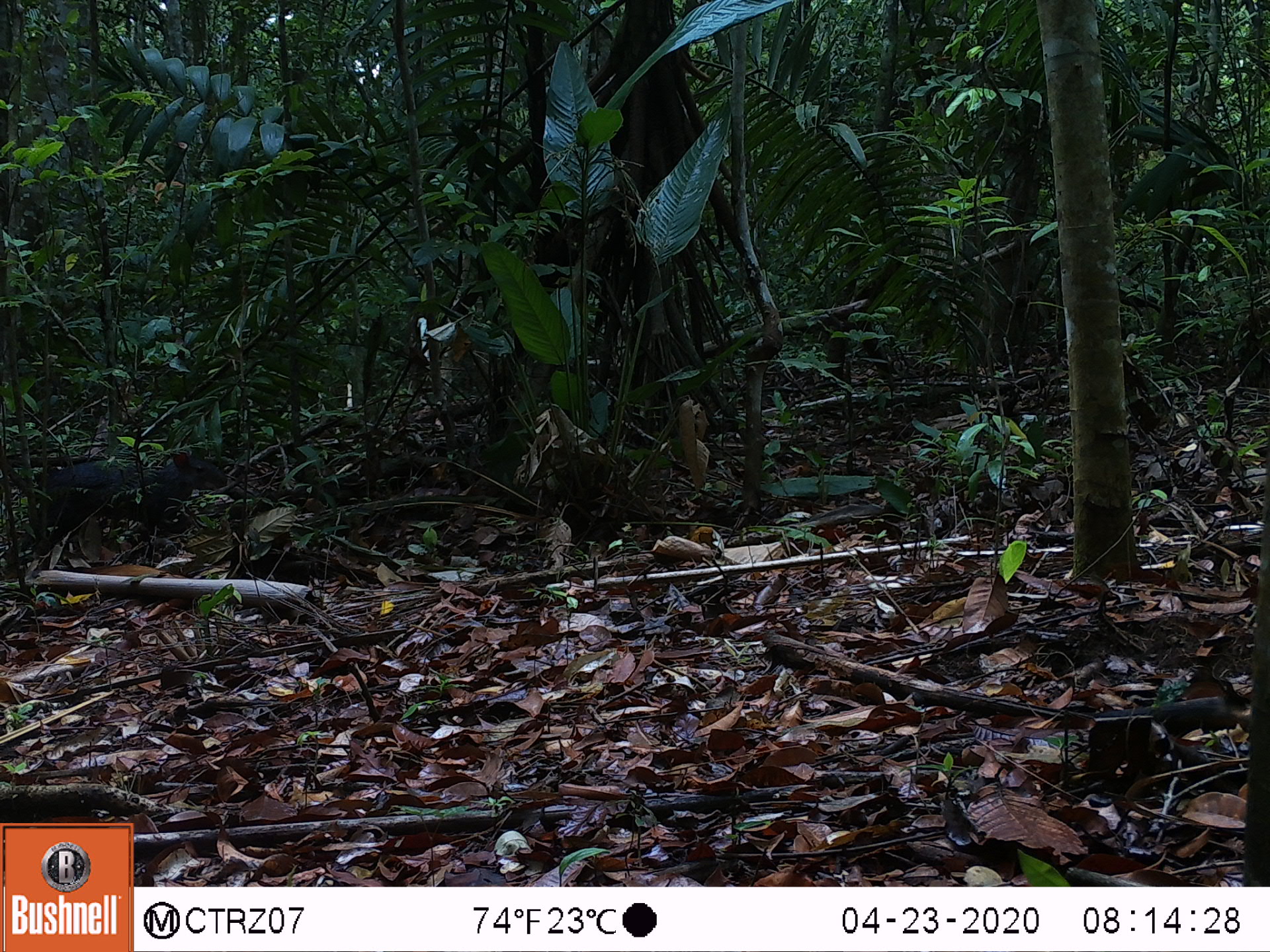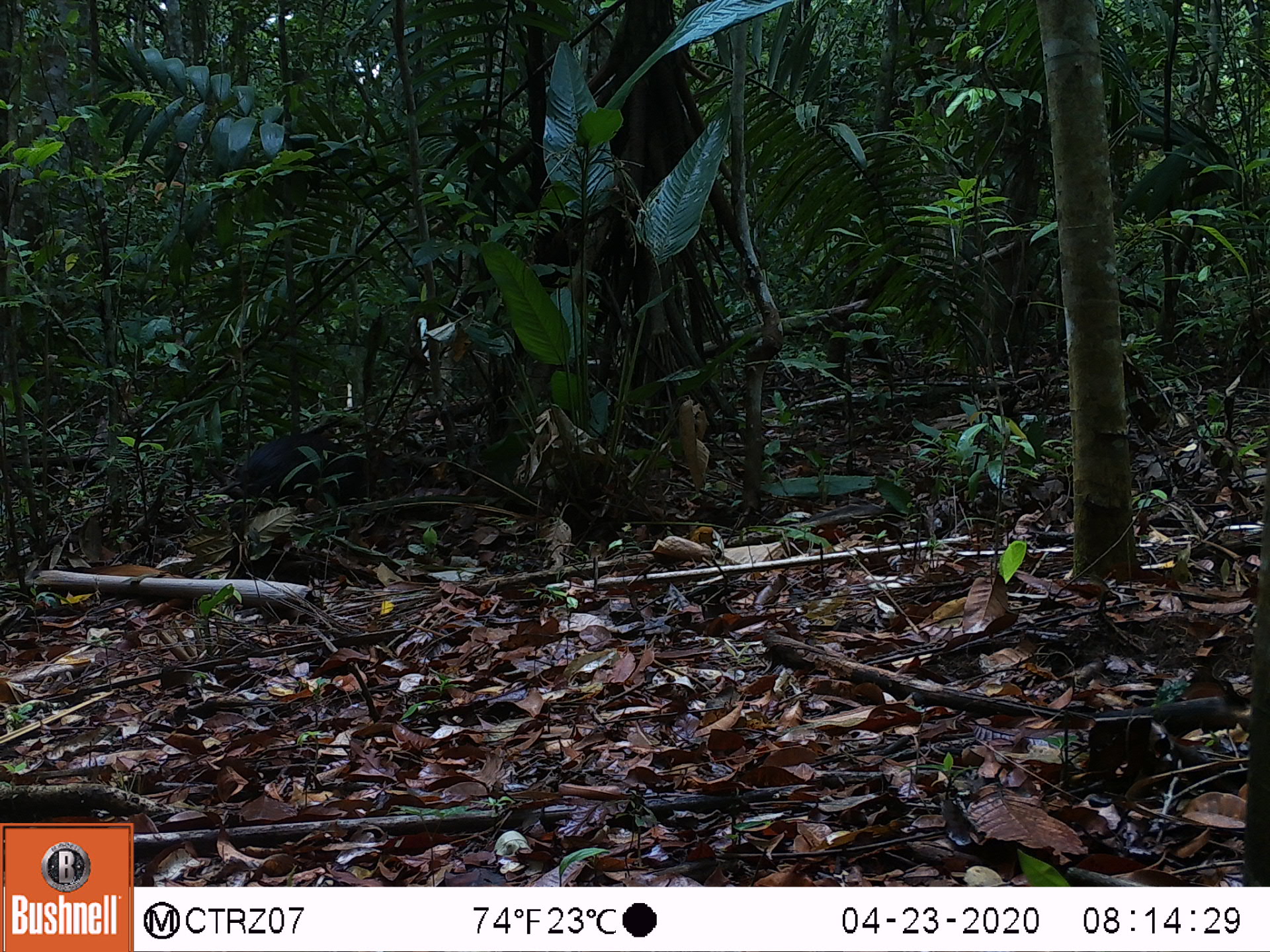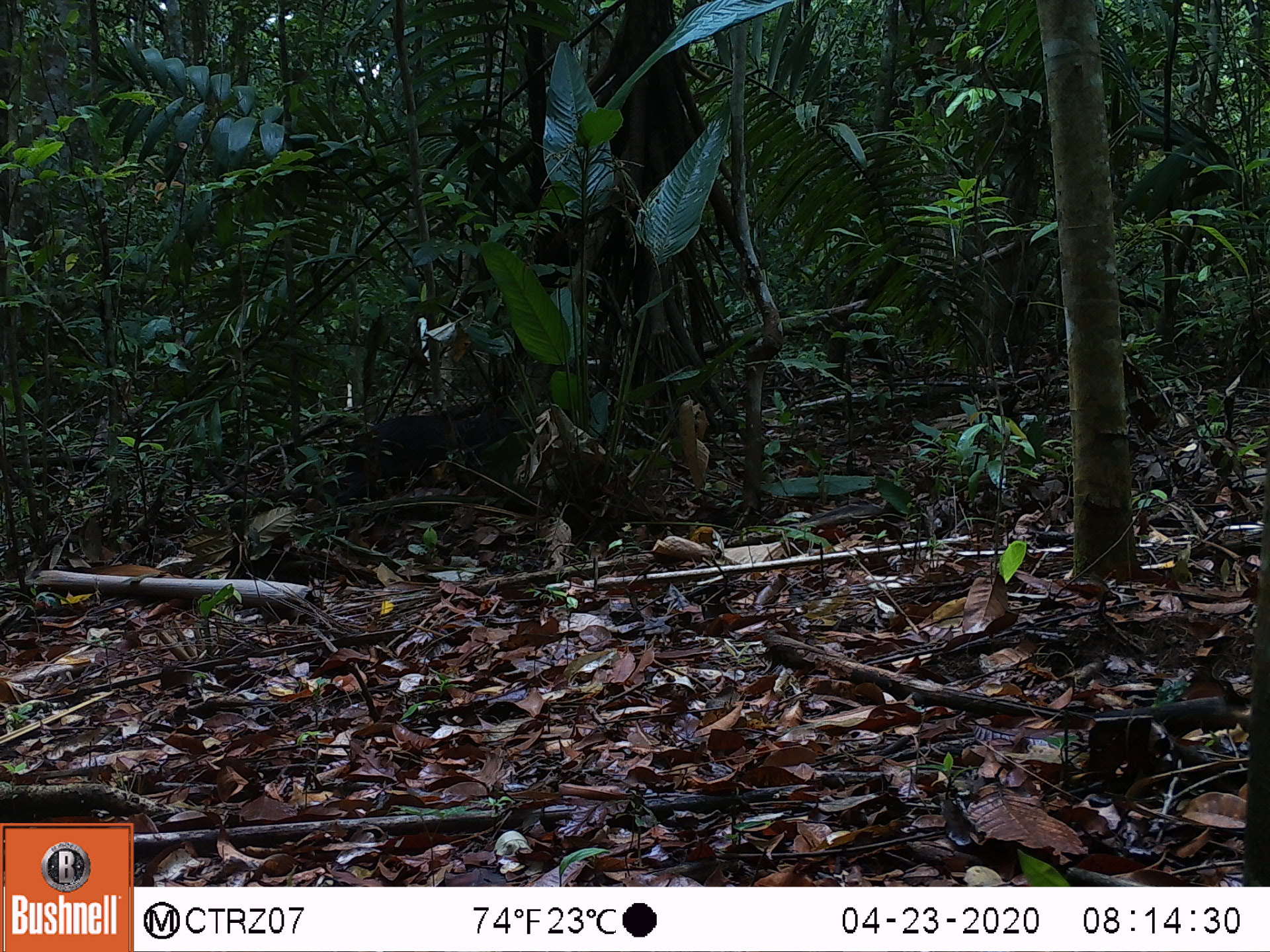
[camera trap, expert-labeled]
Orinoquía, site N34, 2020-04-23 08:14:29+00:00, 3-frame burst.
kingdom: Animalia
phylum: Chordata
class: Mammalia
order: Rodentia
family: Dasyproctidae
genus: Dasyprocta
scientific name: Dasyprocta fuliginosa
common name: black agouti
Black agouti (Dasyprocta fuliginosa).